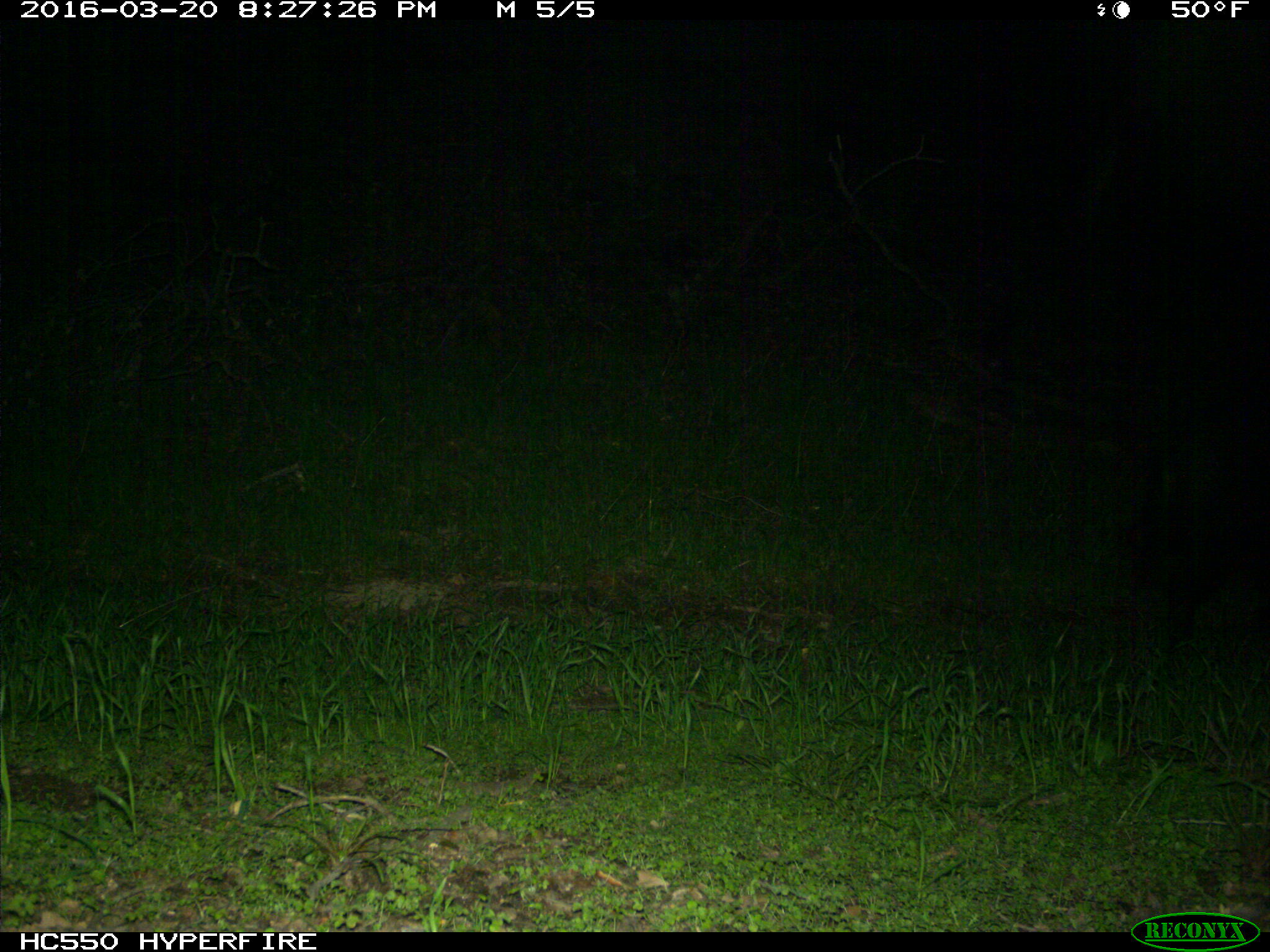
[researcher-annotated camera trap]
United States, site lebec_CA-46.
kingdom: Animalia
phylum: Chordata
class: Mammalia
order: Artiodactyla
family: Suidae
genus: Sus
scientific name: Sus scrofa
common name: wild boar